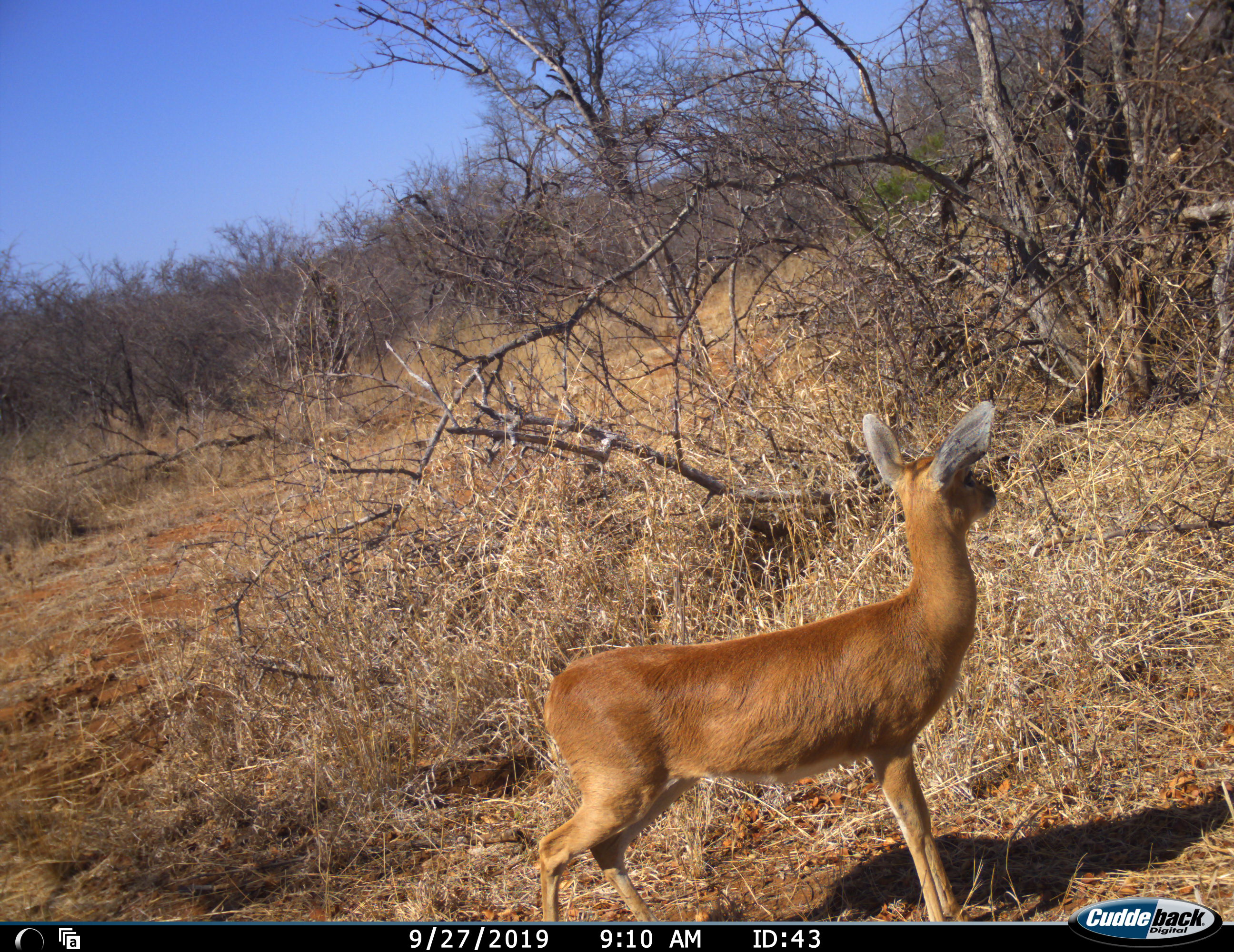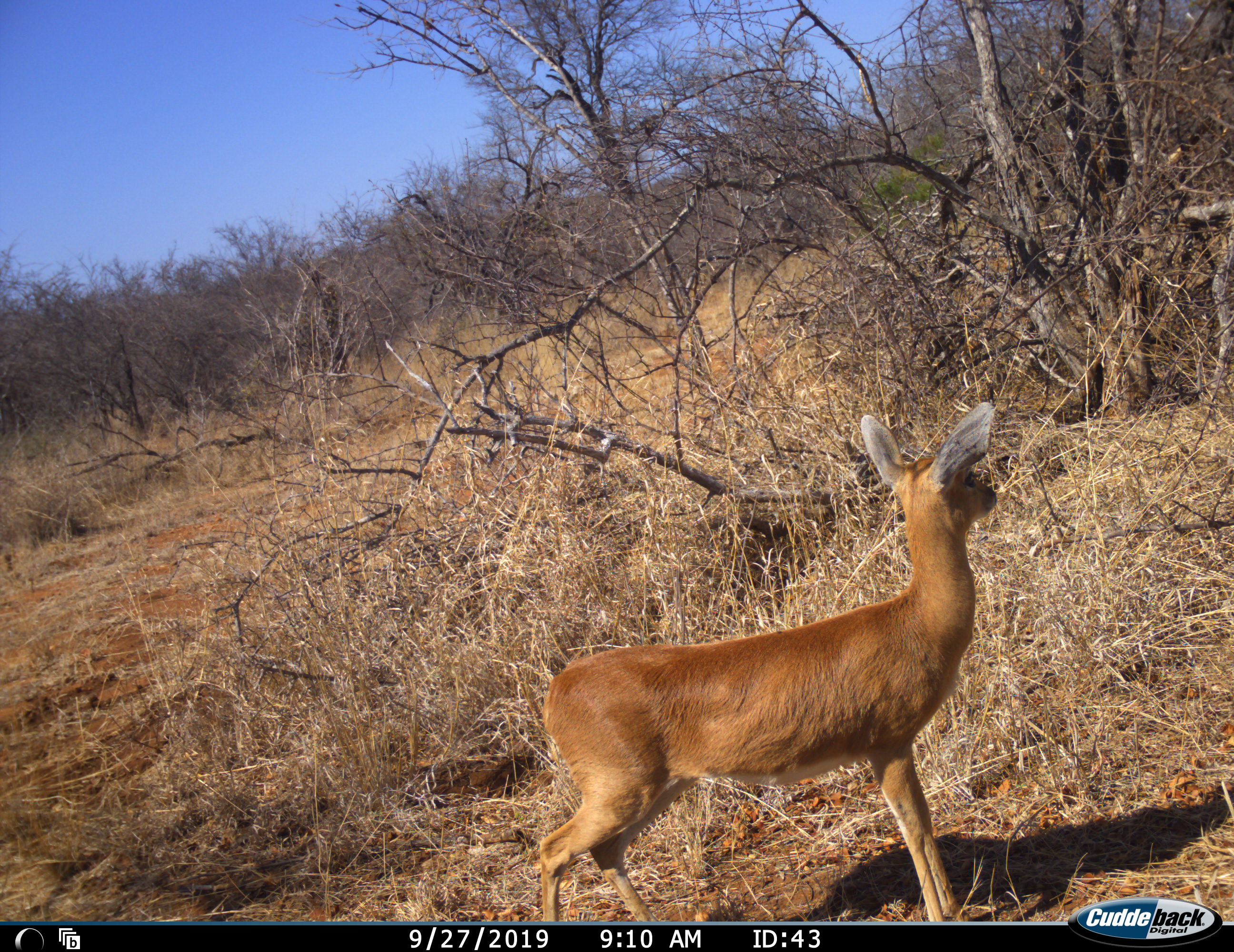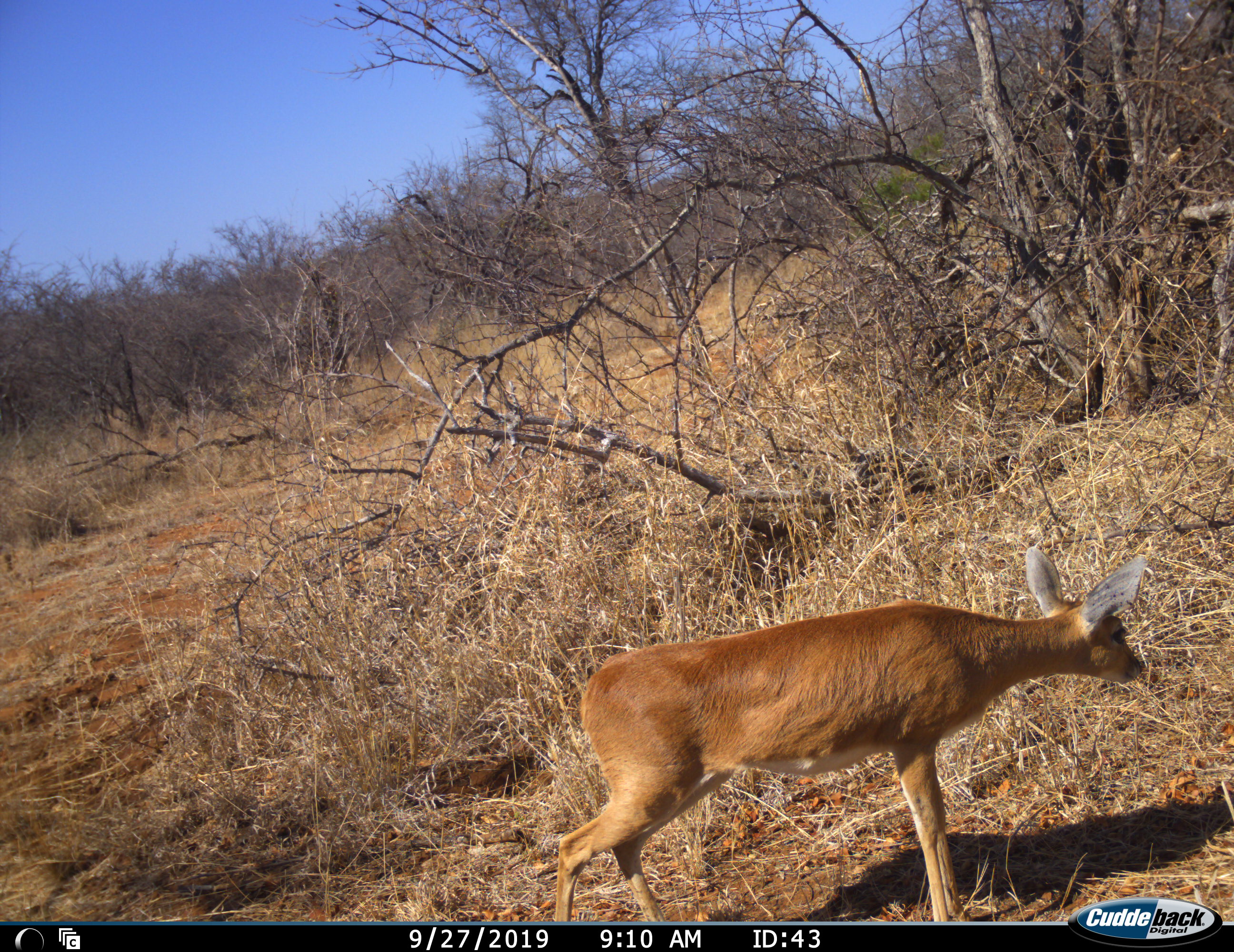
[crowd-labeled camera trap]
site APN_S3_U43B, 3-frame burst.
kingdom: Animalia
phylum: Chordata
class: Mammalia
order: Artiodactyla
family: Bovidae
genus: Raphicerus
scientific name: Raphicerus campestris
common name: steenbok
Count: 1.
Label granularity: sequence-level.